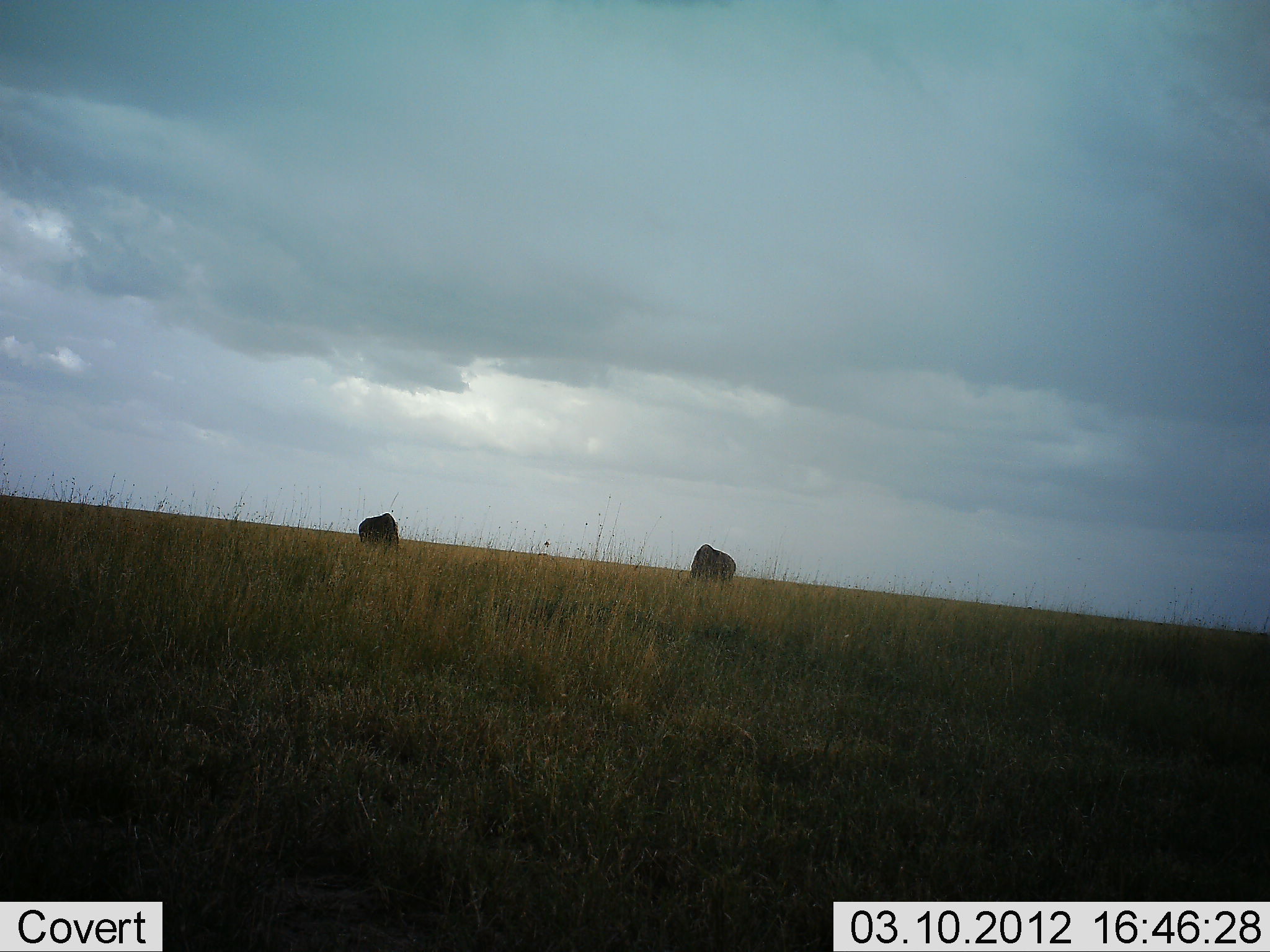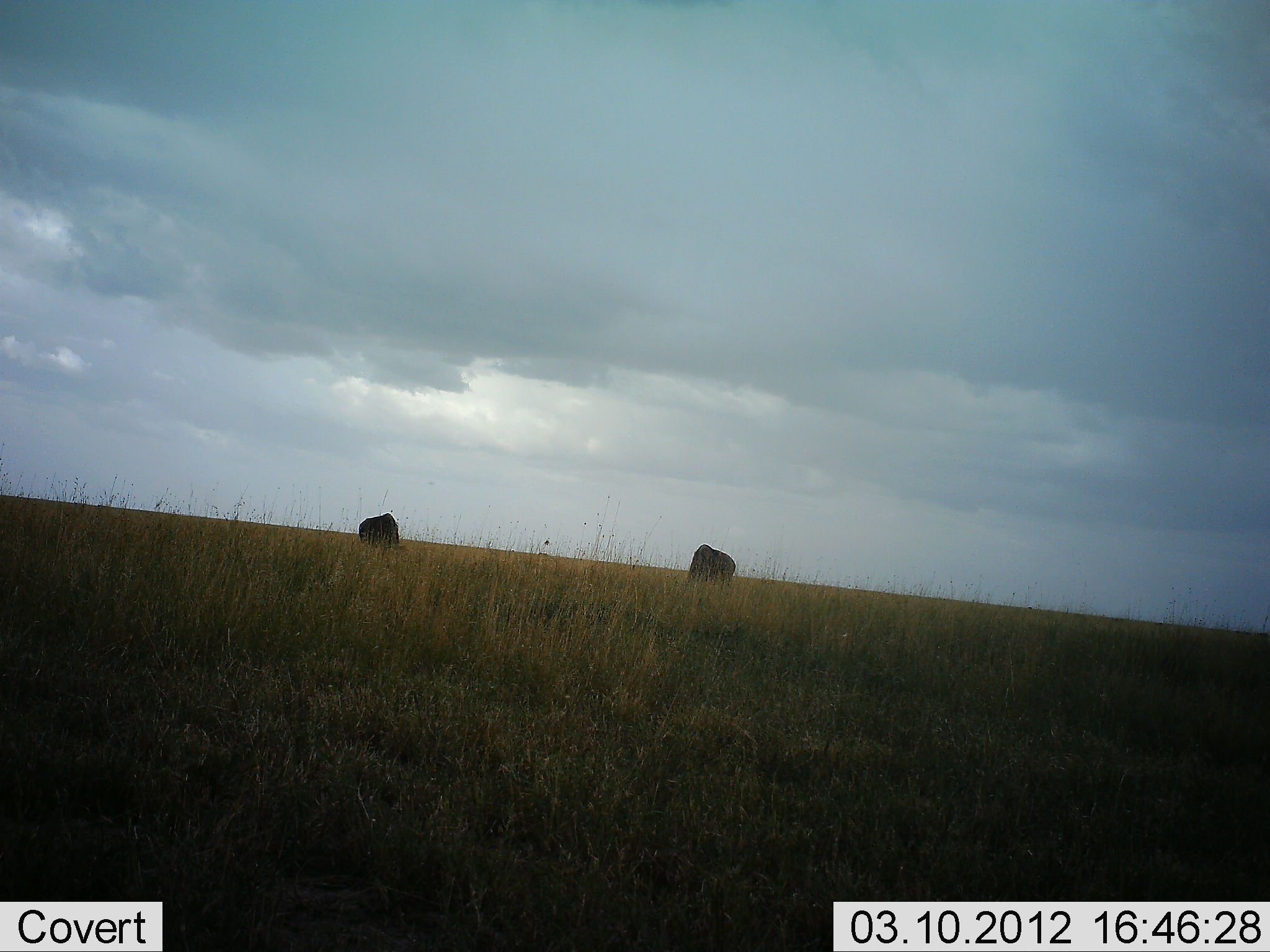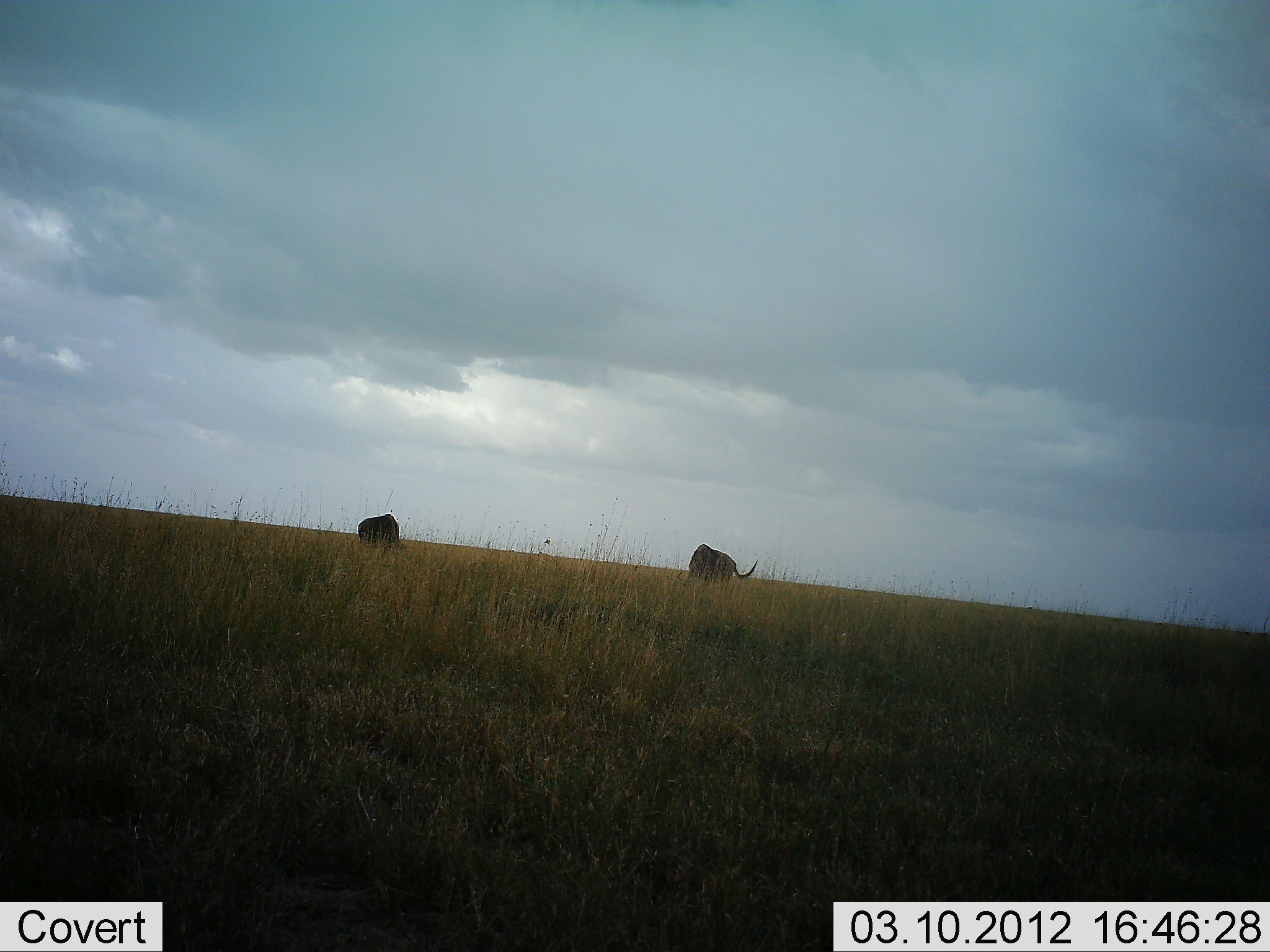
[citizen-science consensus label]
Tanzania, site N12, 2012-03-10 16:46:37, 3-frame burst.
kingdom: Animalia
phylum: Chordata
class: Mammalia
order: Artiodactyla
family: Bovidae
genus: Connochaetes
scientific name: Connochaetes taurinus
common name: blue wildebeest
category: wildebeest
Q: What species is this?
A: Wildebeest (blue wildebeest) (Connochaetes taurinus).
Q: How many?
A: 2.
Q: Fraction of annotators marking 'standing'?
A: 29%.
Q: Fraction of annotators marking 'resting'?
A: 0%.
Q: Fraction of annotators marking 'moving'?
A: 6%.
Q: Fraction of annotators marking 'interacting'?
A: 0%.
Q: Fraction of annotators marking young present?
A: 0%.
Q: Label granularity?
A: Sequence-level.